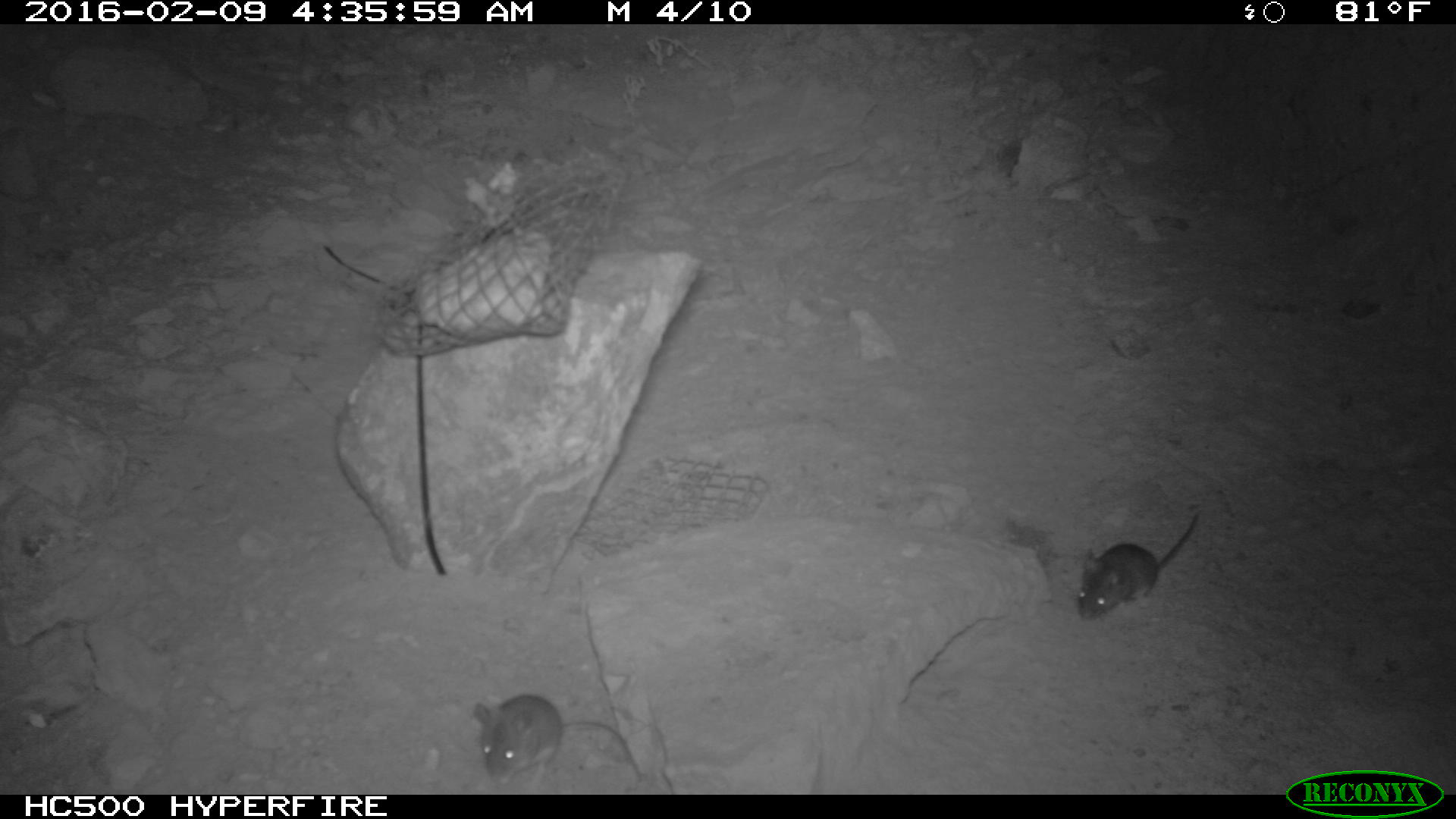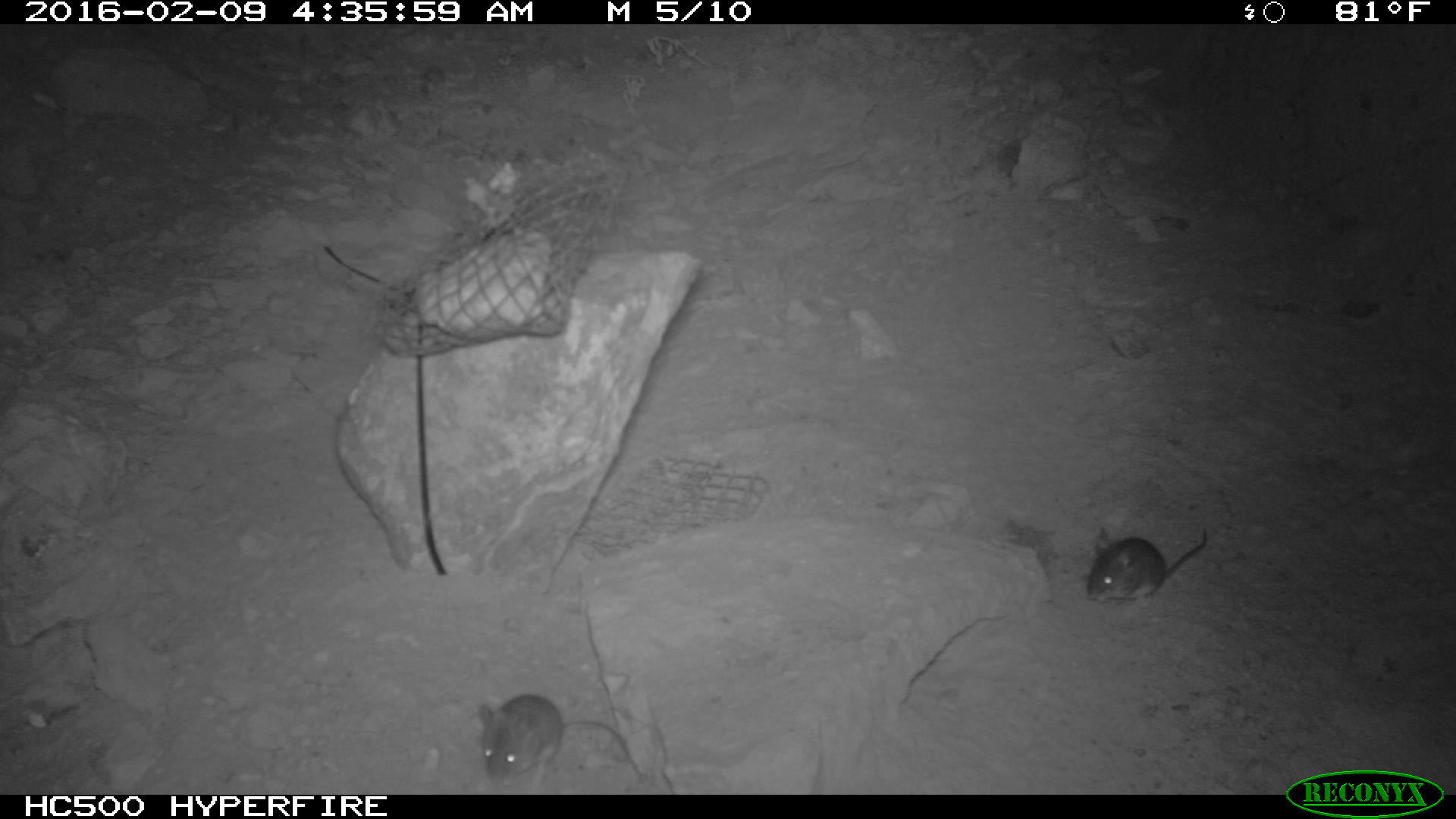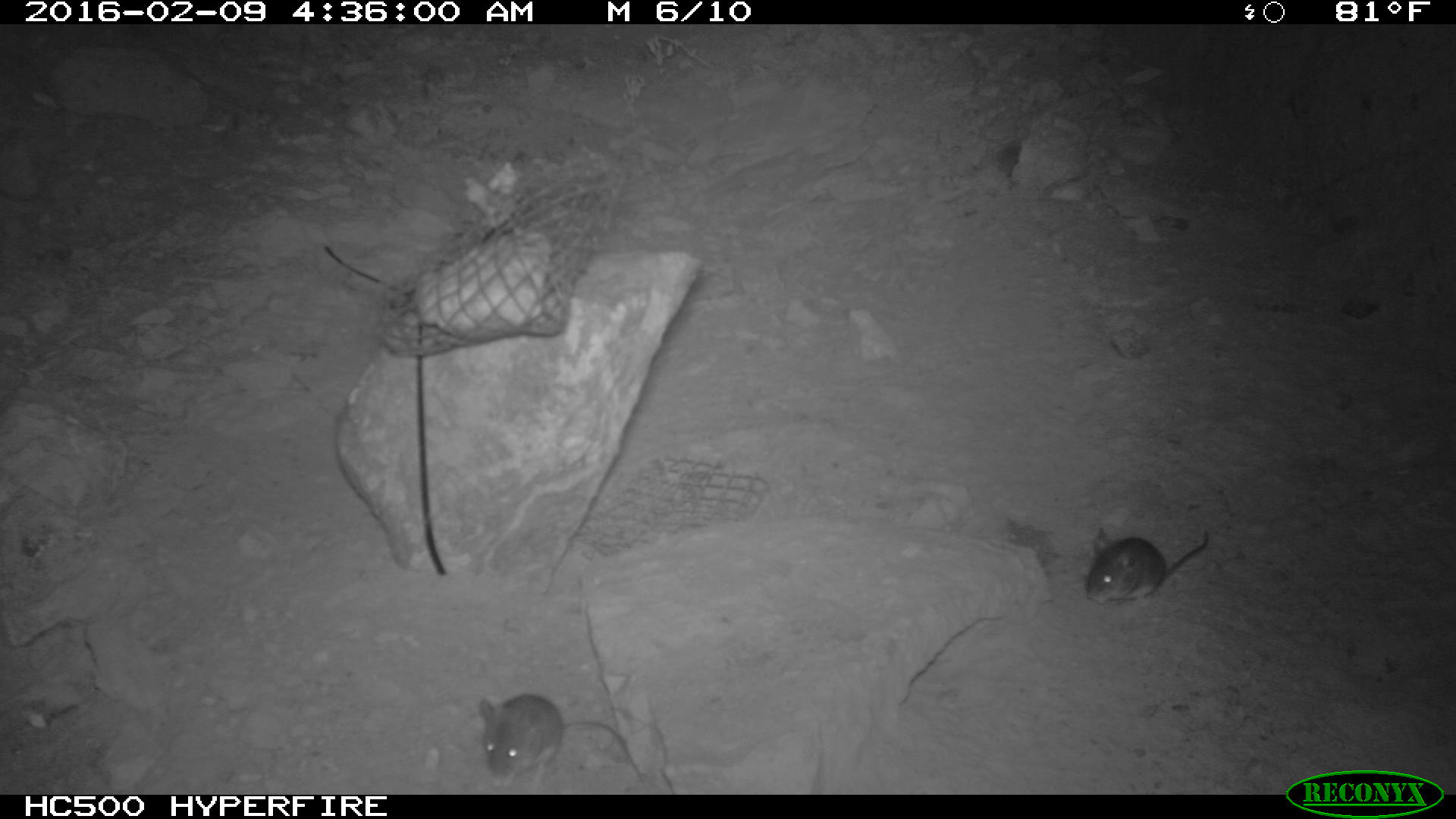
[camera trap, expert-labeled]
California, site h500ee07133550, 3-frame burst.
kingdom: Animalia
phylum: Chordata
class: Mammalia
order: Rodentia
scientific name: Rodentia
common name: rodent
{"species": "rodent (Rodentia)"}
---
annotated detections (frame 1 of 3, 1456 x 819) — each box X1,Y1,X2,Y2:
rodent: 469,692,647,785; 1076,509,1201,619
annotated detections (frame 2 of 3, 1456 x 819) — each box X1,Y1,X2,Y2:
rodent: 479,692,644,791; 1086,525,1209,604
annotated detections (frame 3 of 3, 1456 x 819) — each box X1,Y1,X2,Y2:
rodent: 479,693,642,792; 1085,528,1209,606